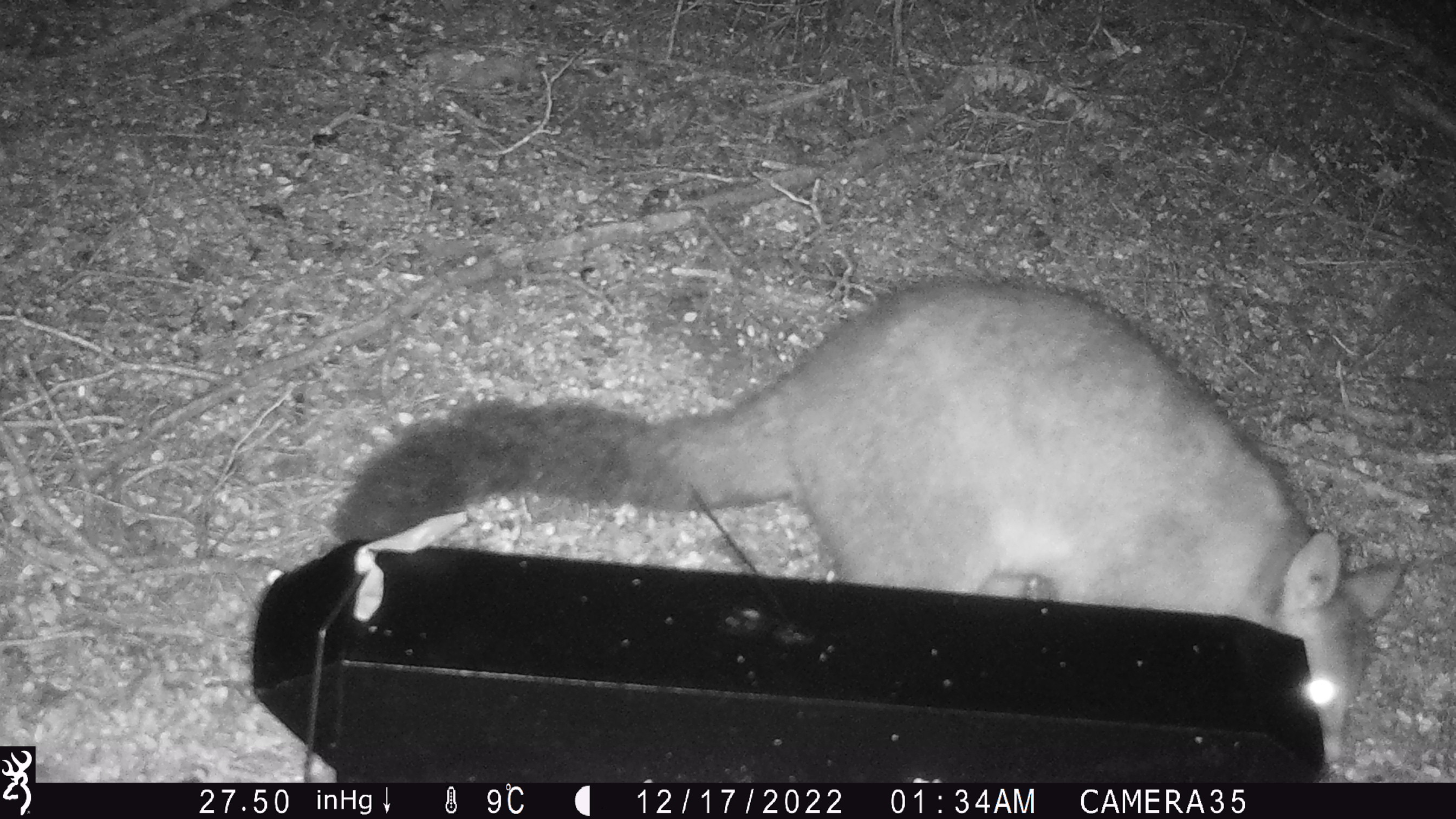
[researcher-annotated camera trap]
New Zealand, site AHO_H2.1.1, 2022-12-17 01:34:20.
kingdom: Animalia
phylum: Chordata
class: Mammalia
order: Diprotodontia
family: Phalangeridae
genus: Trichosurus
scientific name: Trichosurus vulpecula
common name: common brushtail possum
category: possum